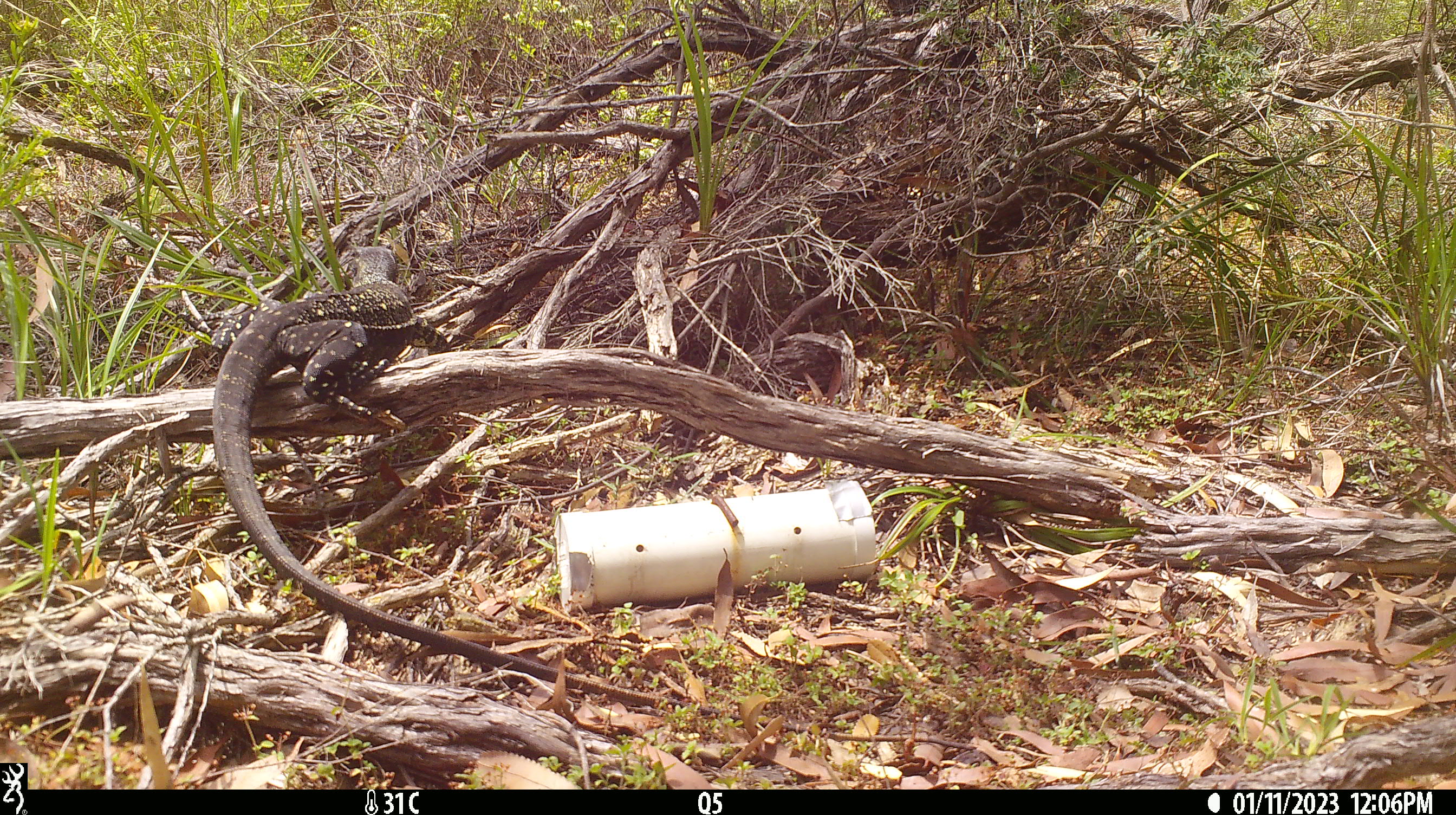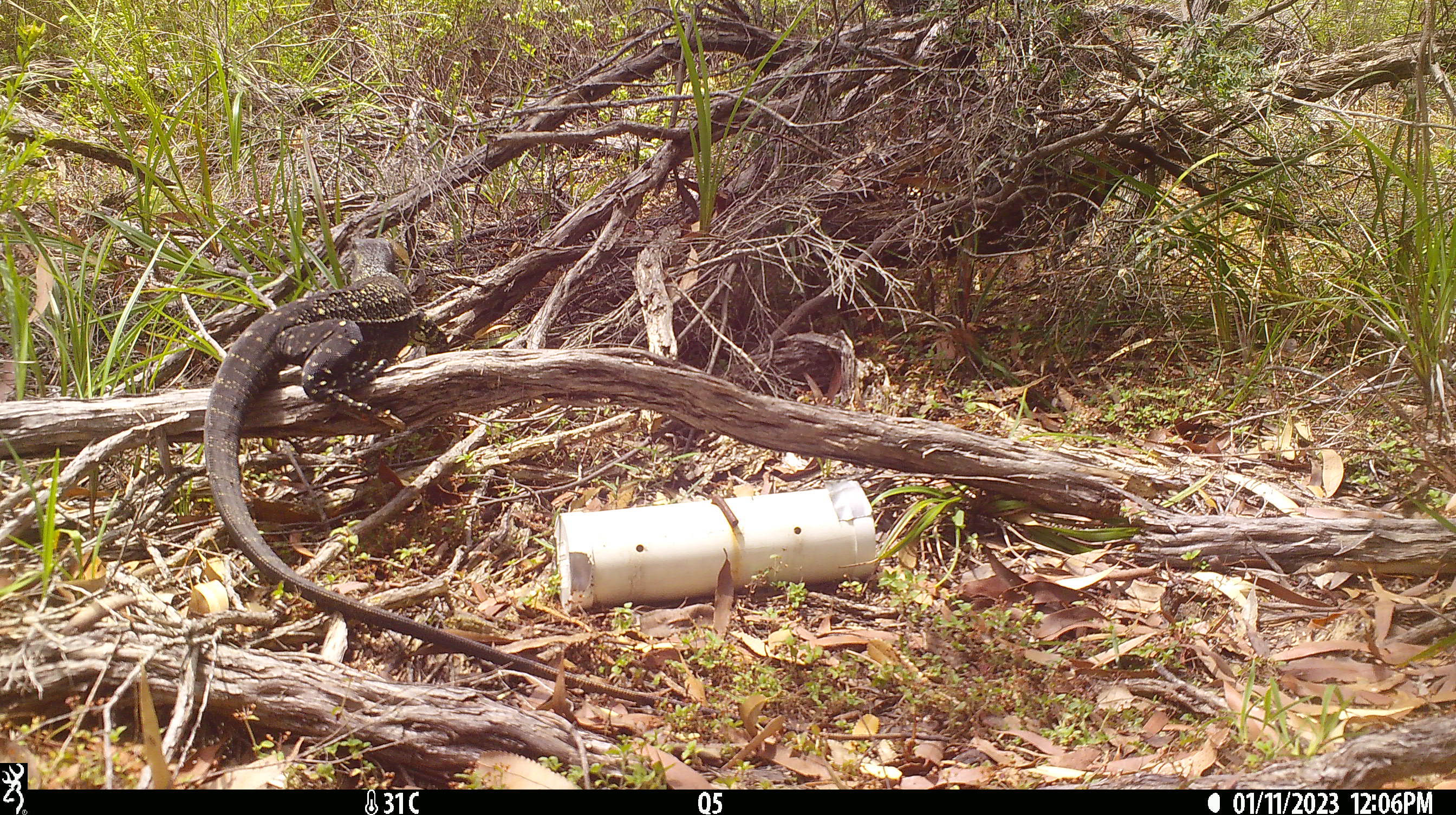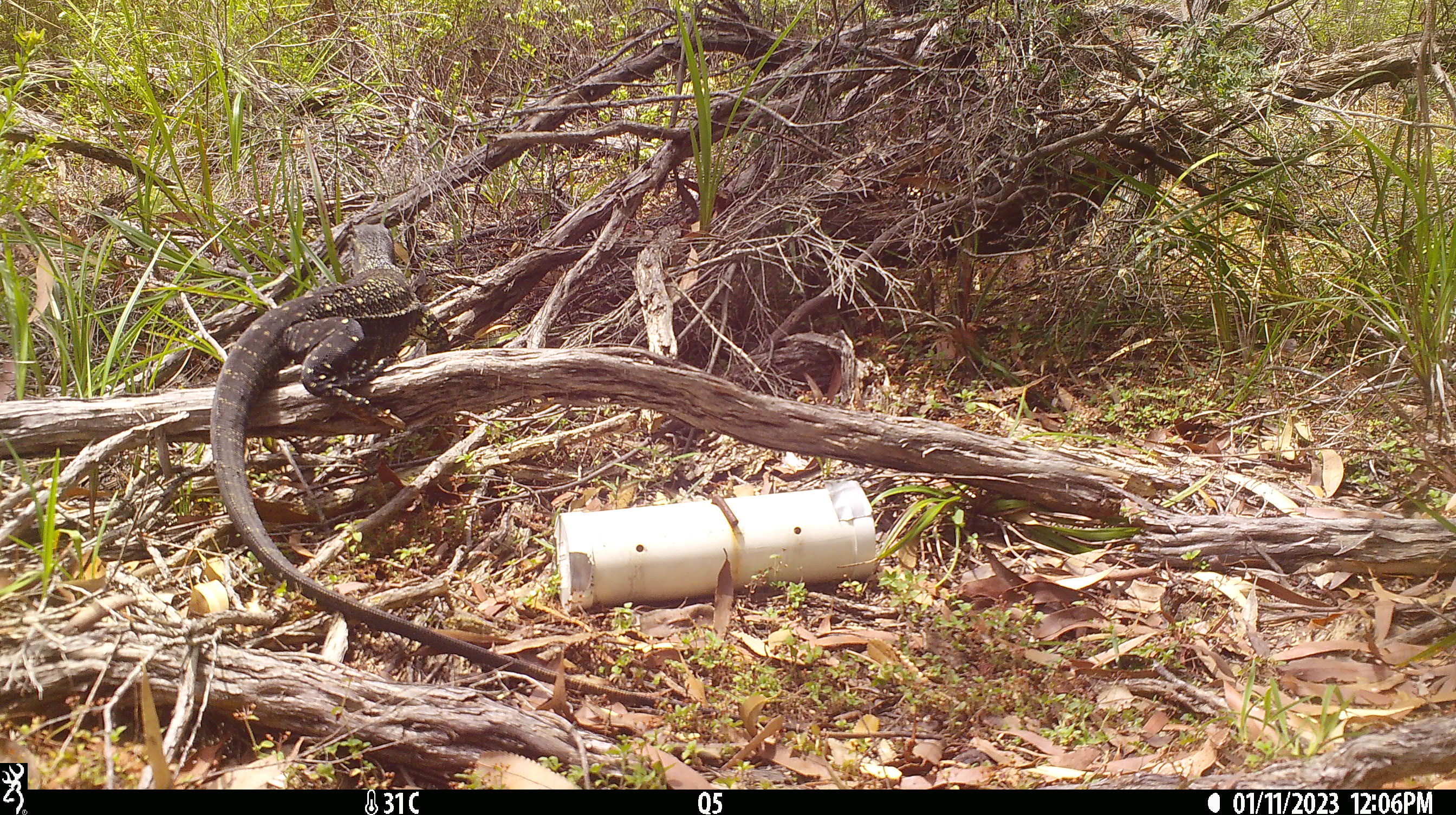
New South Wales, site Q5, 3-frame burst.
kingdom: Animalia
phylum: Chordata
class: Reptilia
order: Squamata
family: Varanidae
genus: Varanus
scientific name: Varanus varius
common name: lace monitor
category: goanna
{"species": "goanna (lace monitor) (Varanus varius)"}